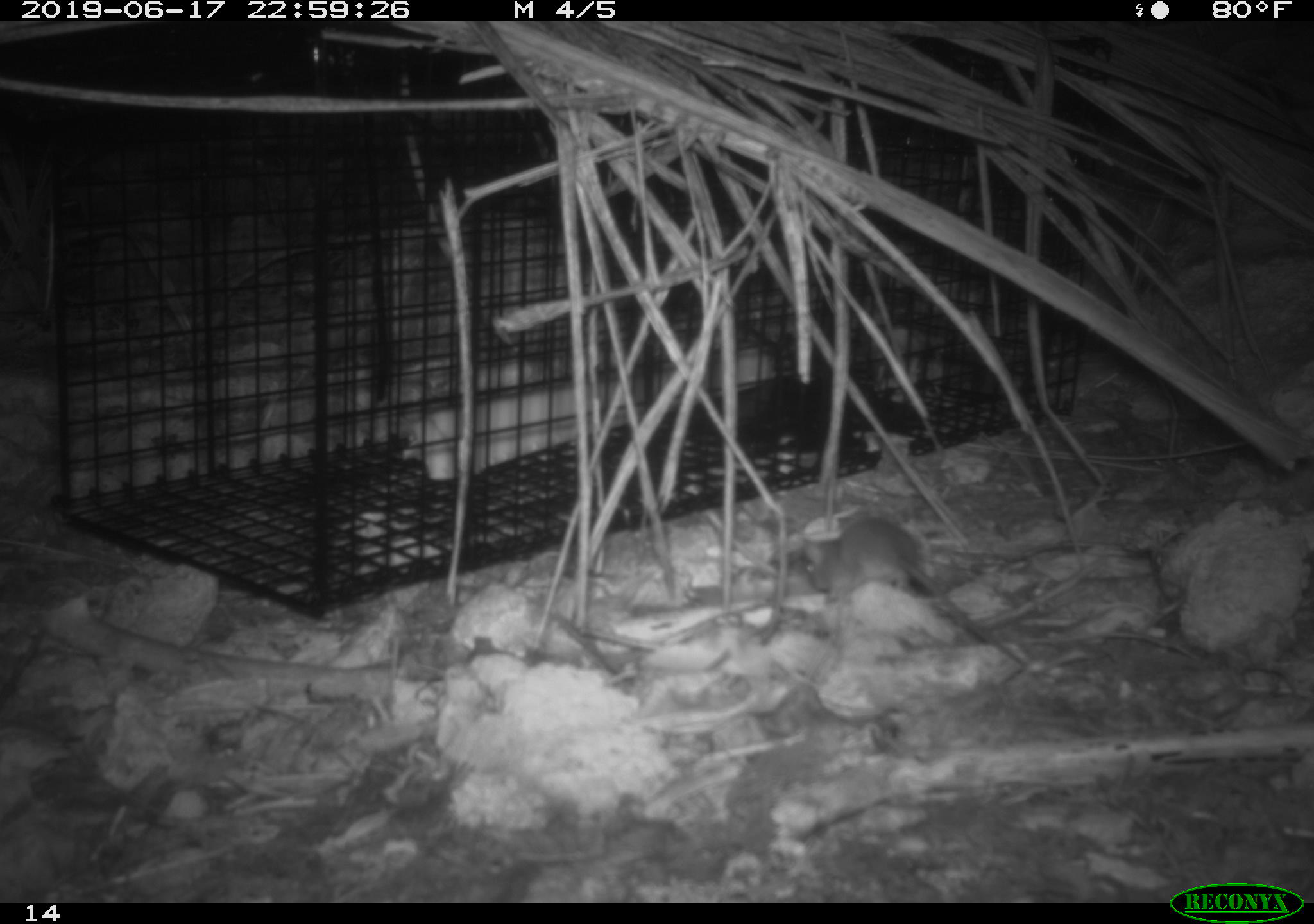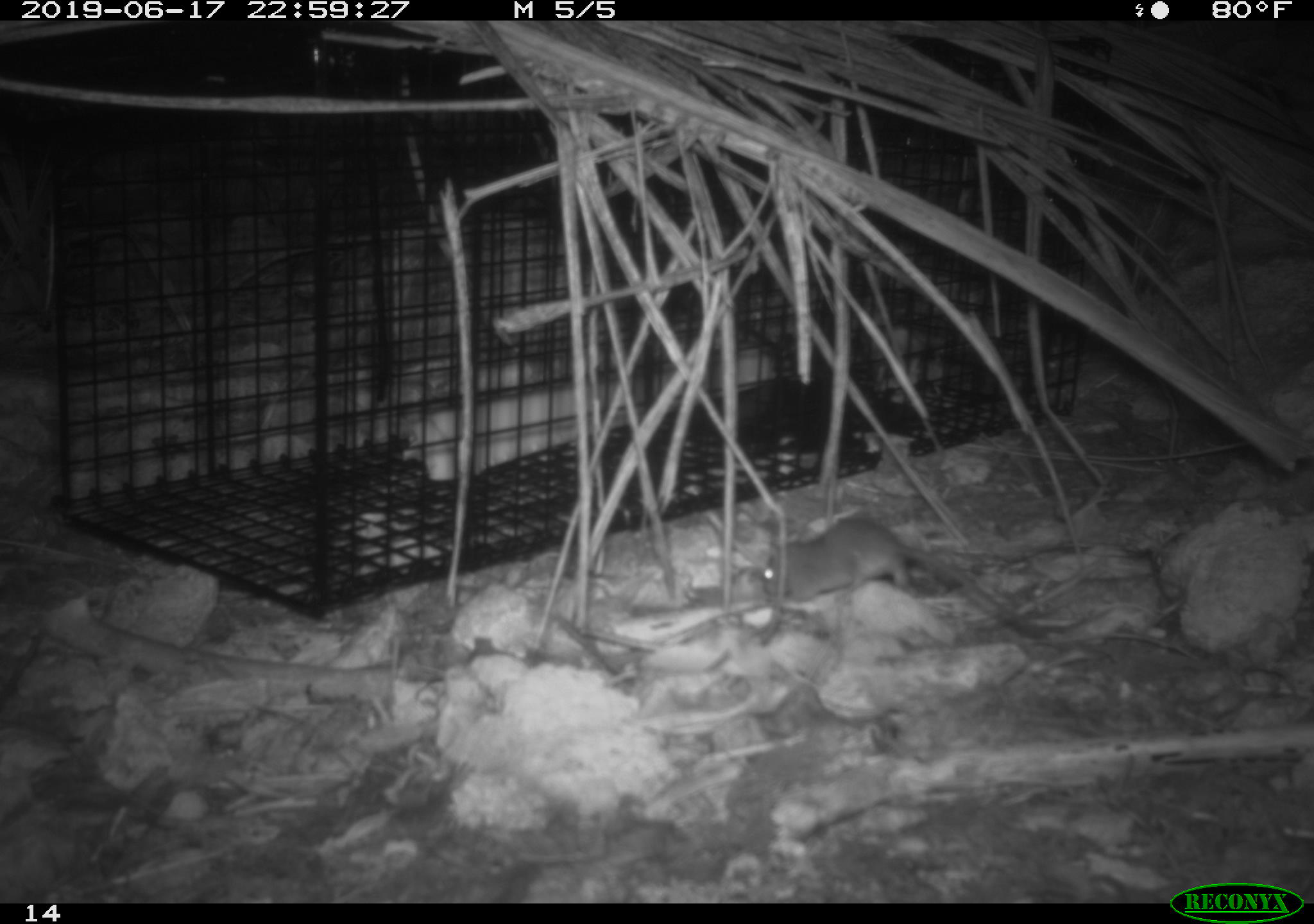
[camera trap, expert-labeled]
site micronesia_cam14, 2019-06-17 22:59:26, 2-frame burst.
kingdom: Animalia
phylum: Chordata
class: Mammalia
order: Rodentia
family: Muridae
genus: Rattus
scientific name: Rattus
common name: rat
Rat (Rattus).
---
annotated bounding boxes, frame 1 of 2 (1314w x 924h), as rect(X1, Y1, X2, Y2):
rat: rect(799, 512, 1037, 655)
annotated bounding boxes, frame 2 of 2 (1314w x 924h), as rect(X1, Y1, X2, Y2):
rat: rect(754, 514, 1080, 631)